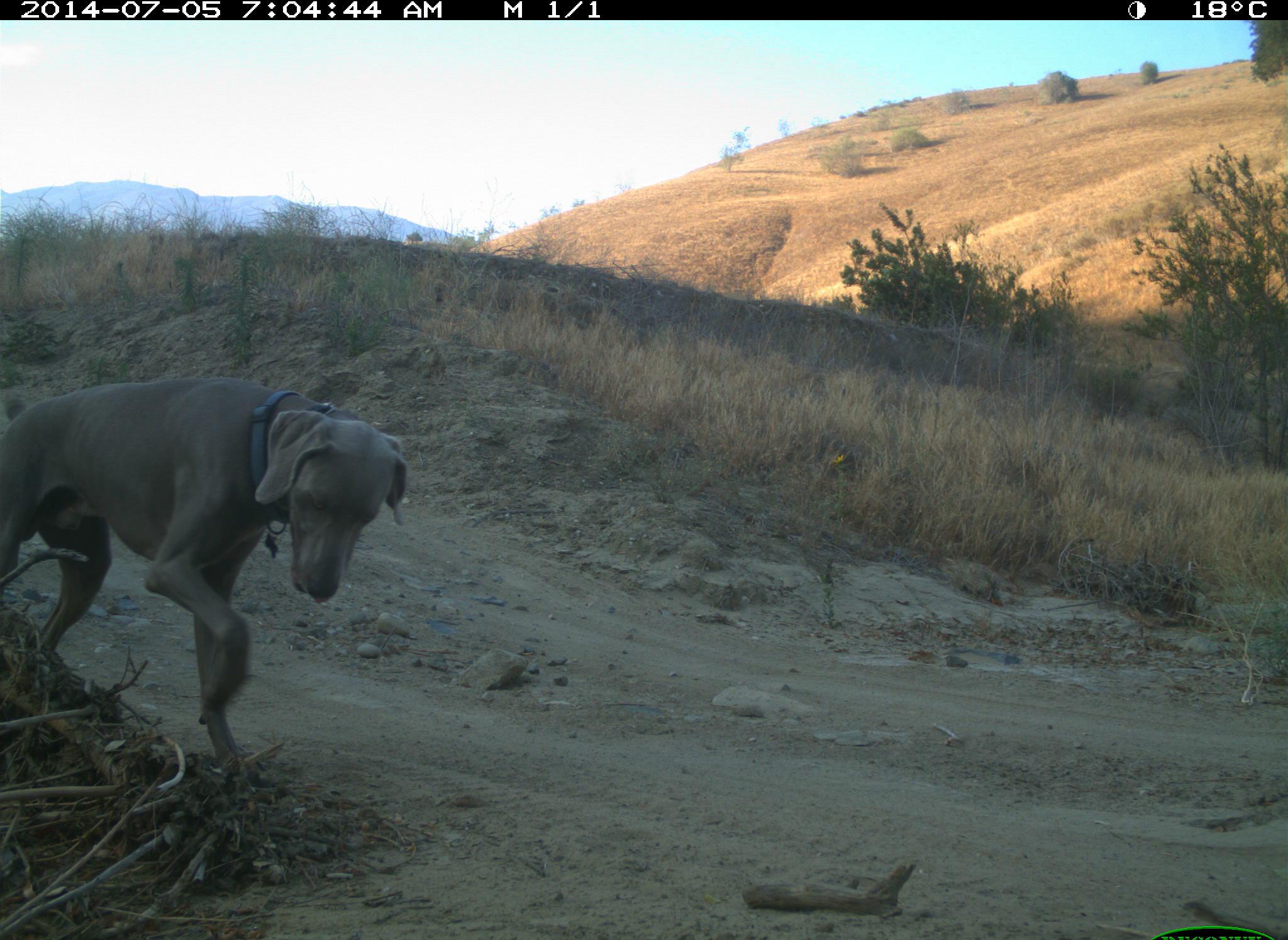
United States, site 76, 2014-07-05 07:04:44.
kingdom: Animalia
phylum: Chordata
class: Mammalia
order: Carnivora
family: Canidae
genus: Canis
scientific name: Canis familiaris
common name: domestic dog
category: dog